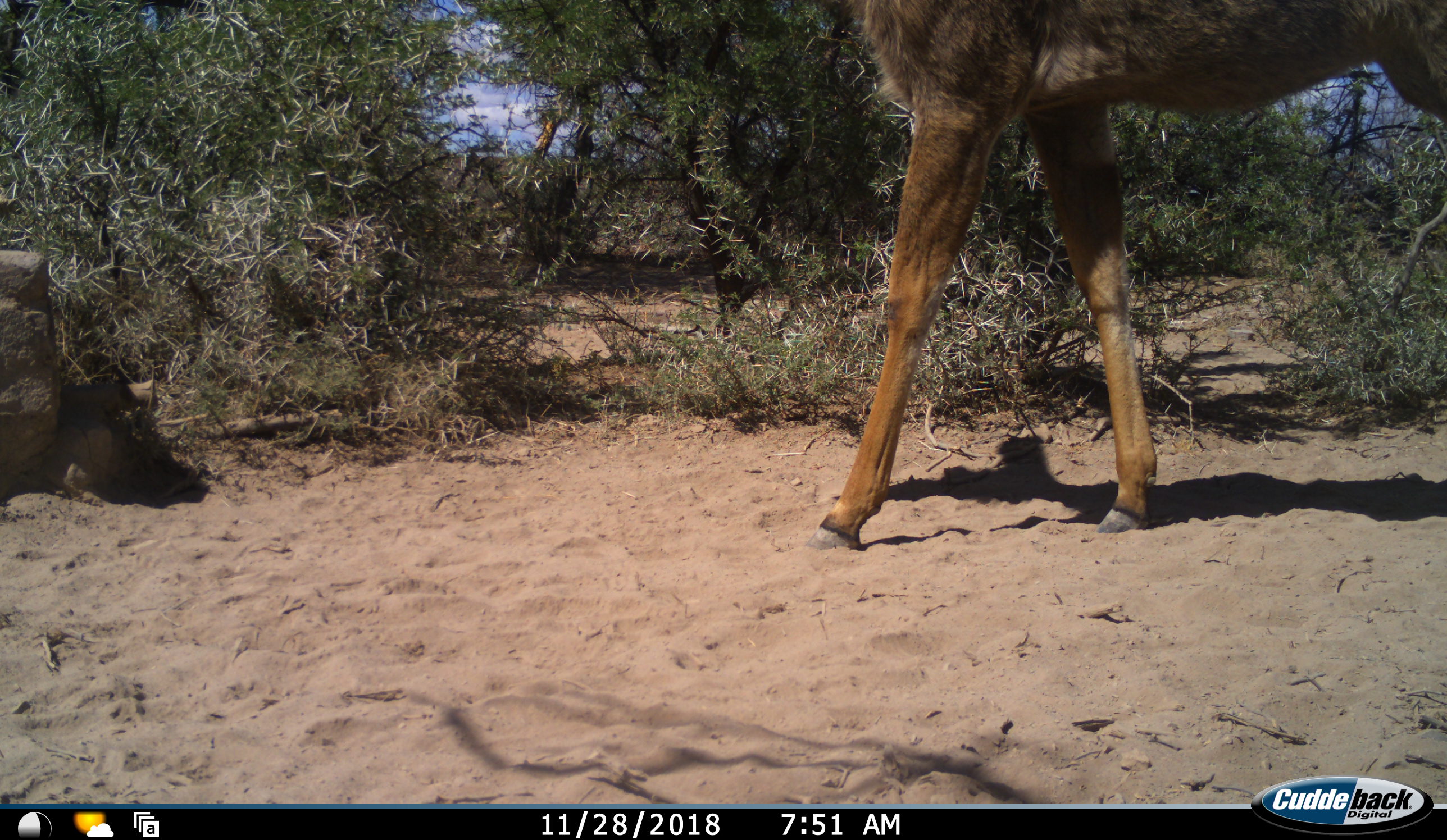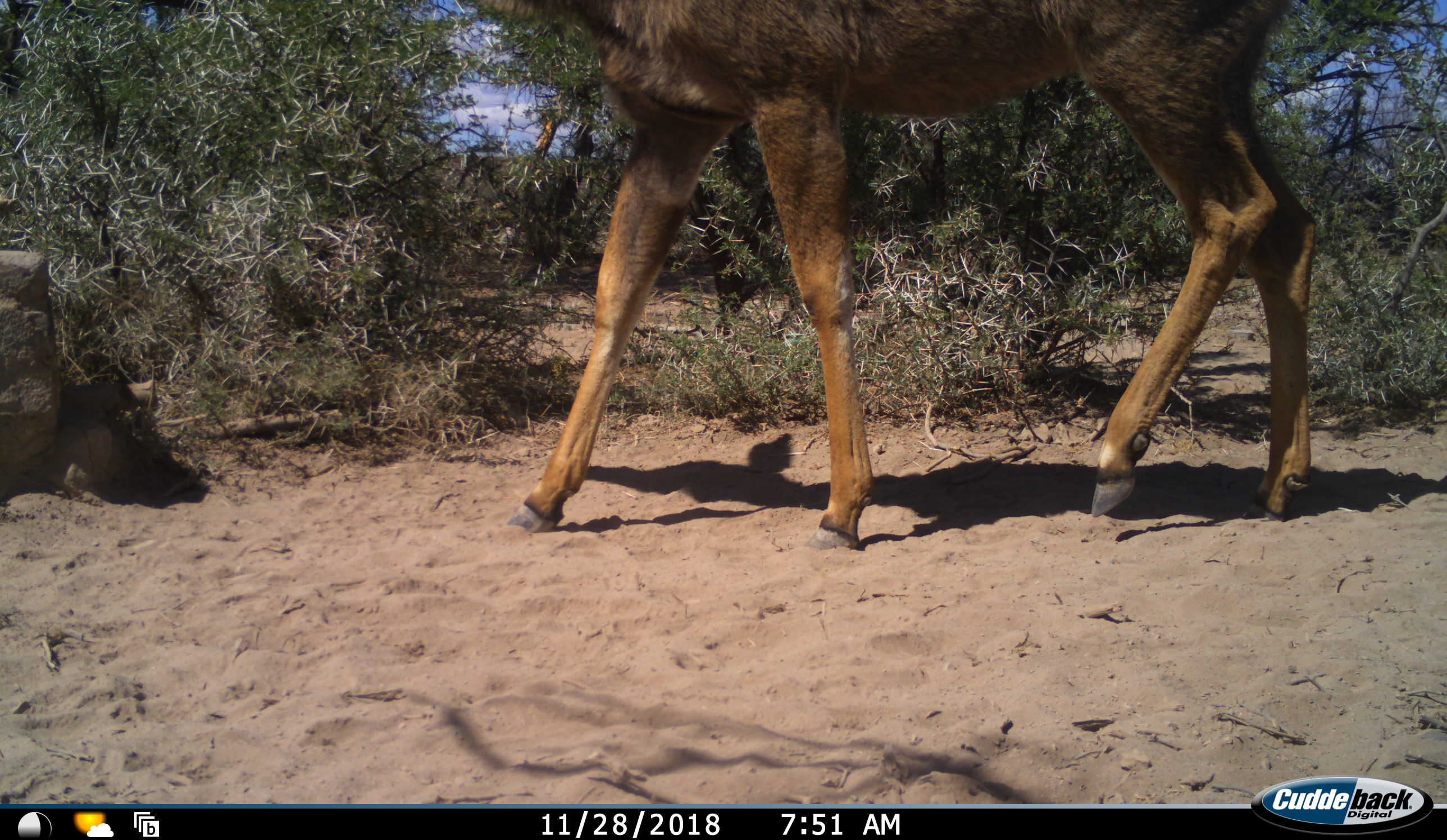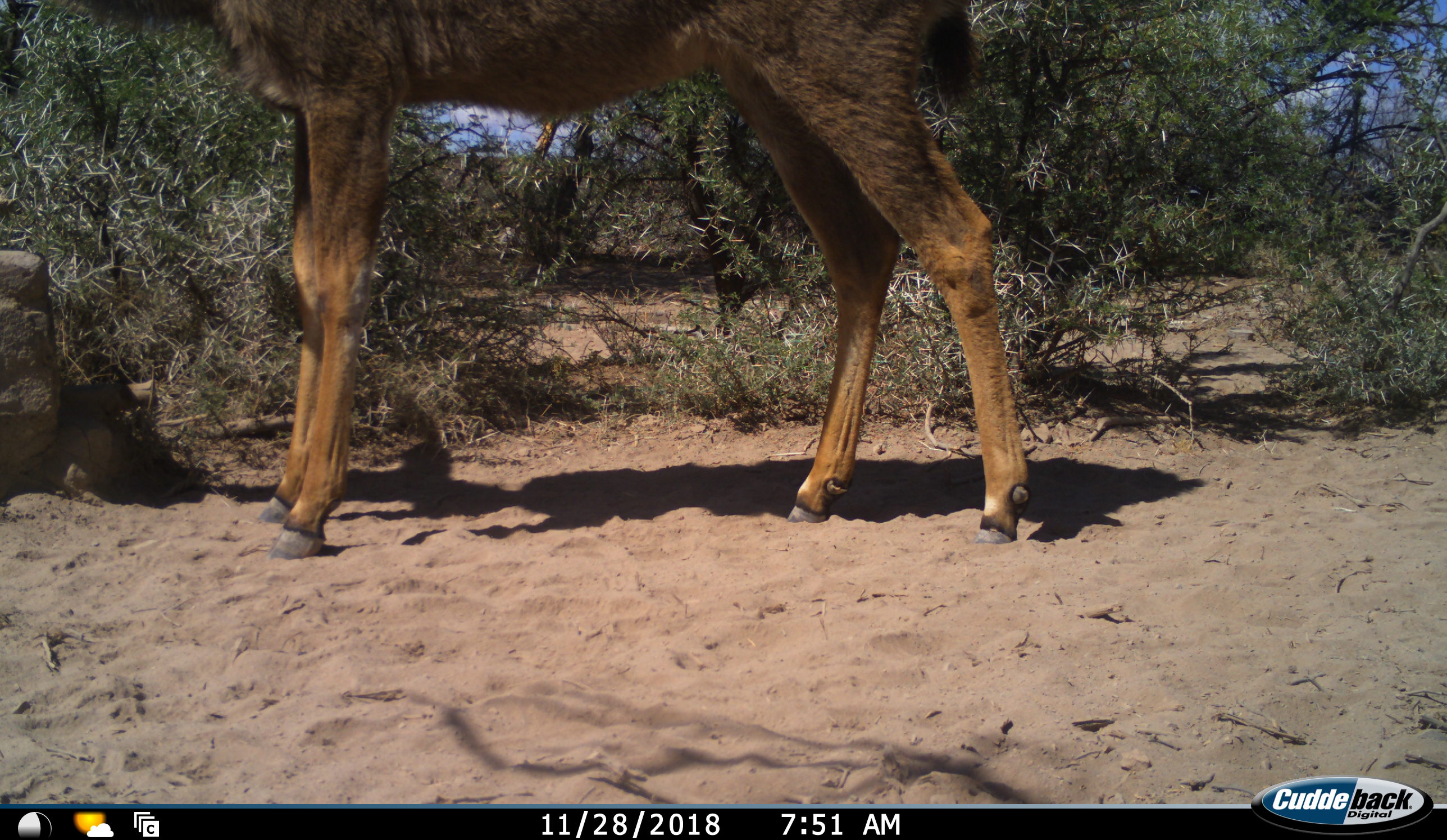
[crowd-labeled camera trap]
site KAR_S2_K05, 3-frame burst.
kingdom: Animalia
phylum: Chordata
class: Mammalia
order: Artiodactyla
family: Bovidae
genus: Tragelaphus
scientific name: Tragelaphus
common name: kudu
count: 1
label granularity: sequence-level